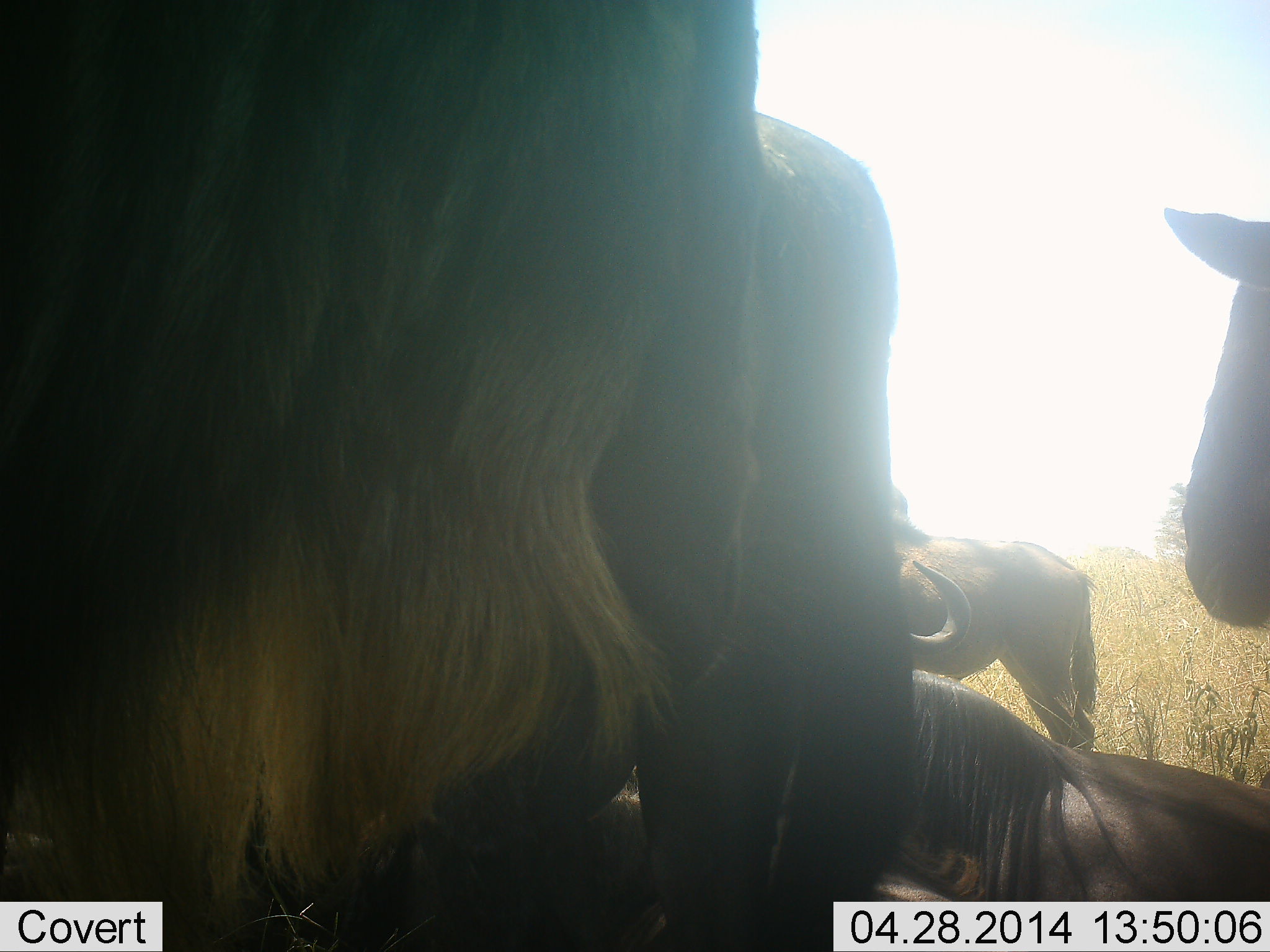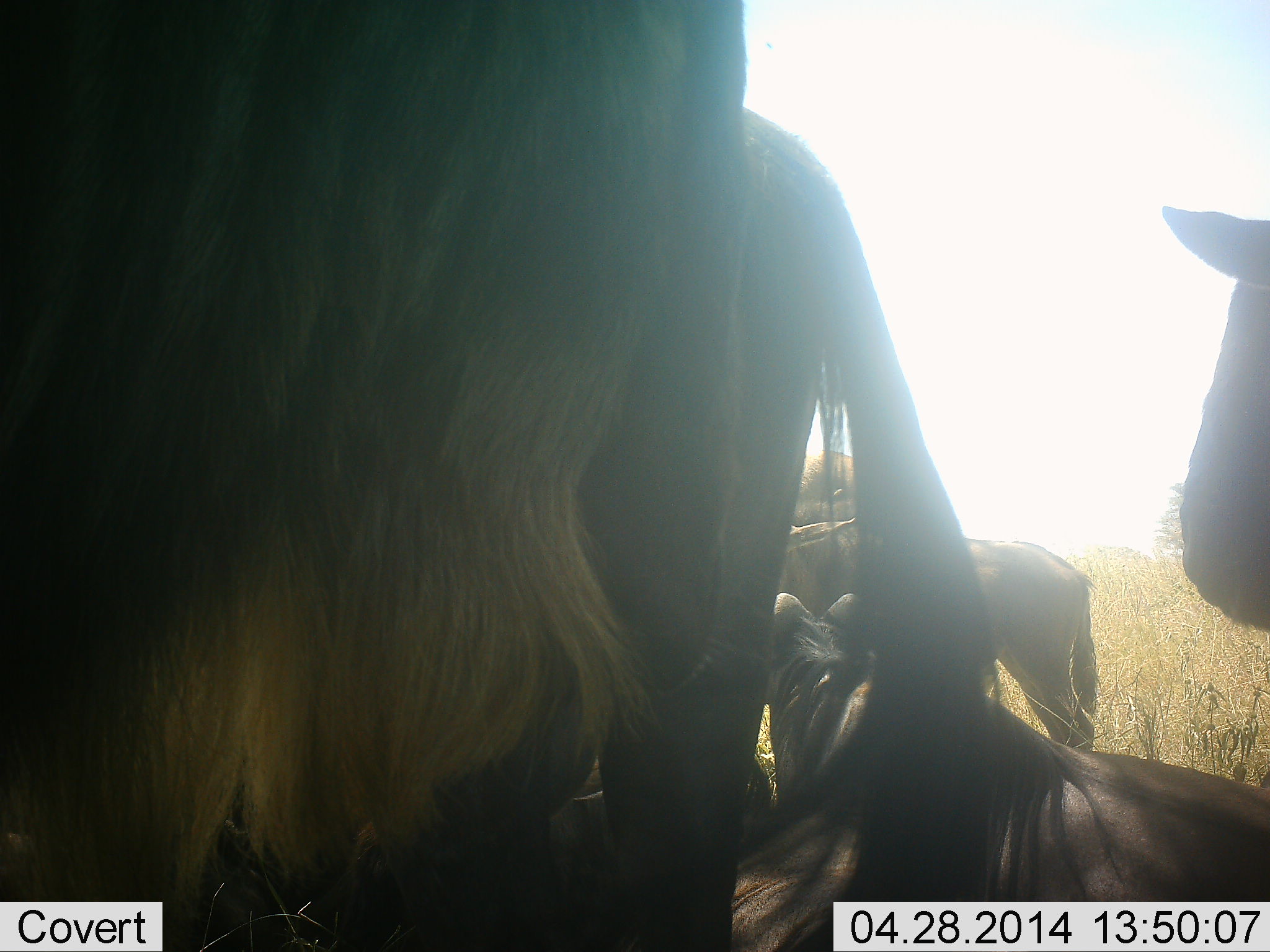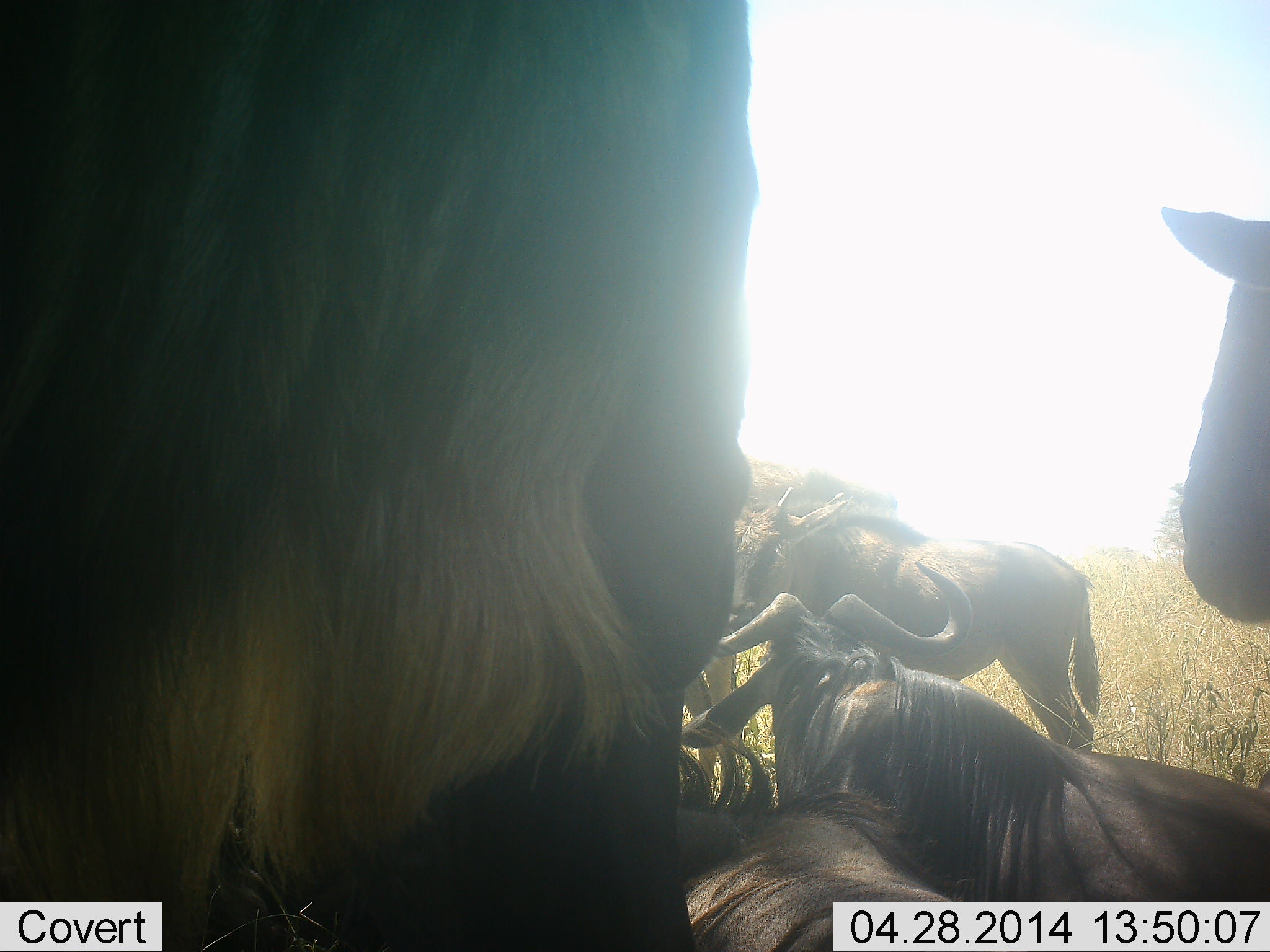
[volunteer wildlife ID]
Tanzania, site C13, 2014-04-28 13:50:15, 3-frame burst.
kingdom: Animalia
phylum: Chordata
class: Mammalia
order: Artiodactyla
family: Bovidae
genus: Connochaetes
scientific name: Connochaetes taurinus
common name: blue wildebeest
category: wildebeest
Wildebeest (blue wildebeest) (Connochaetes taurinus), count 6. Behavior (volunteer vote fractions): standing 80%, resting 100%, moving 0%, interacting 10%. Young present (vote fraction): 20%. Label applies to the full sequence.